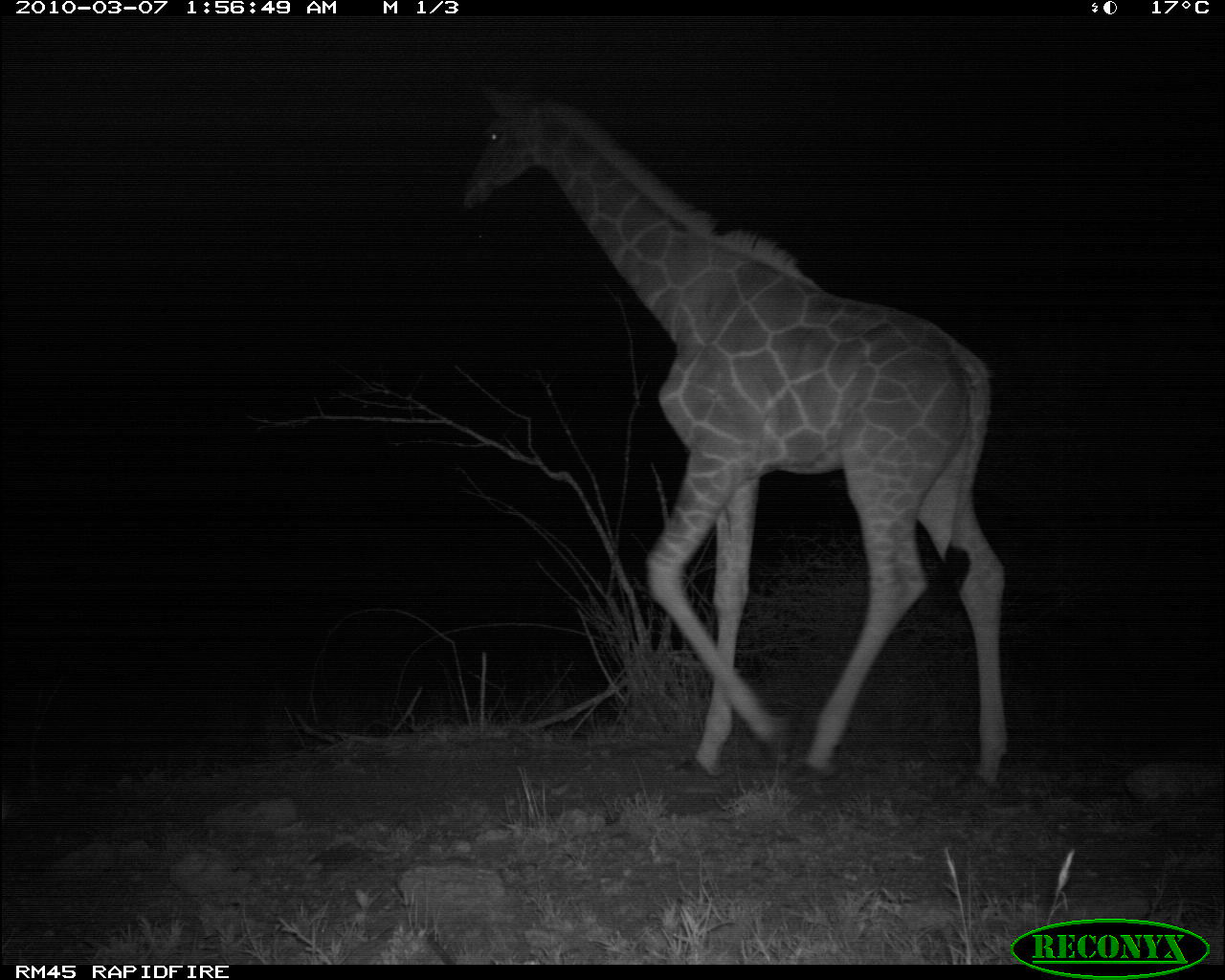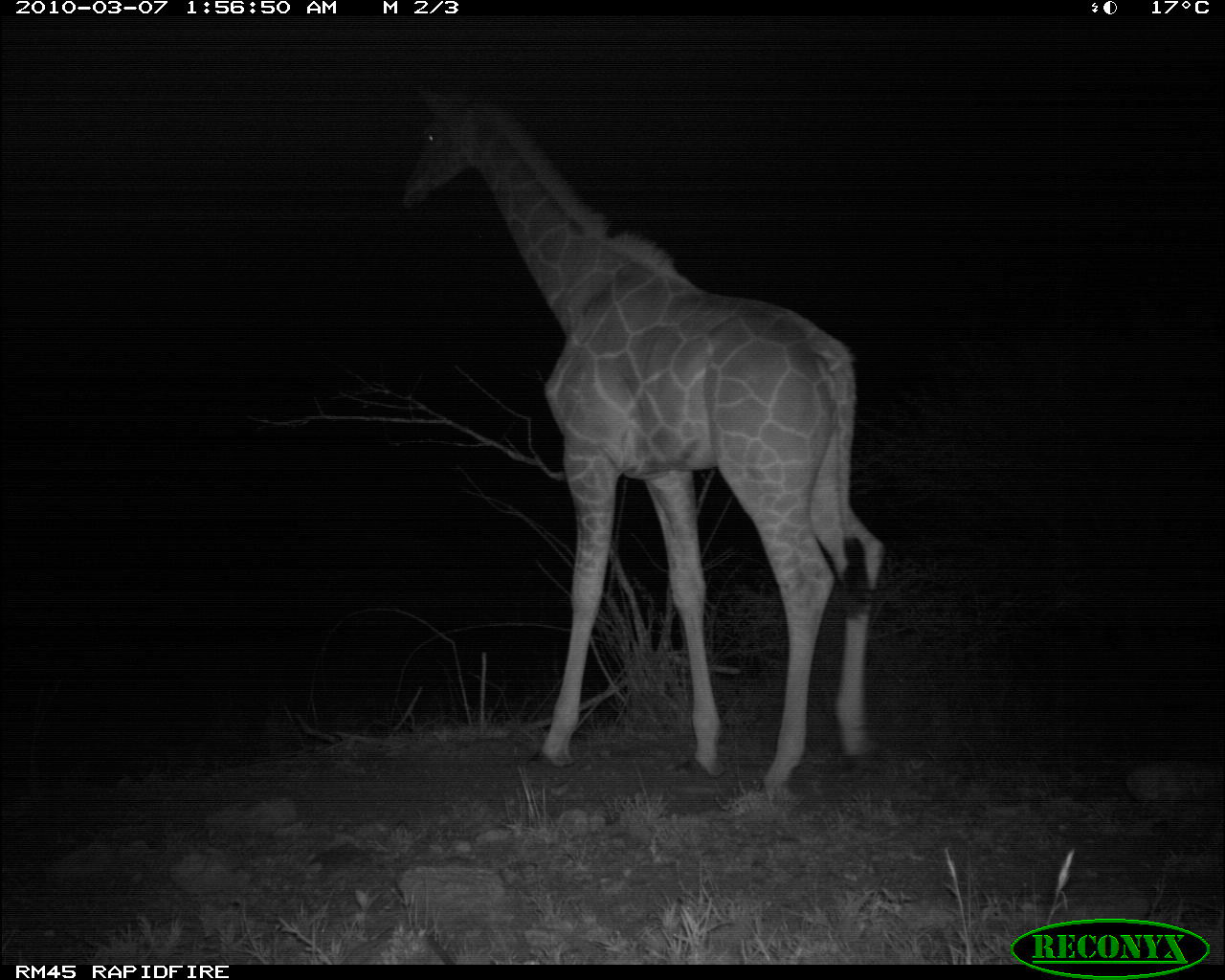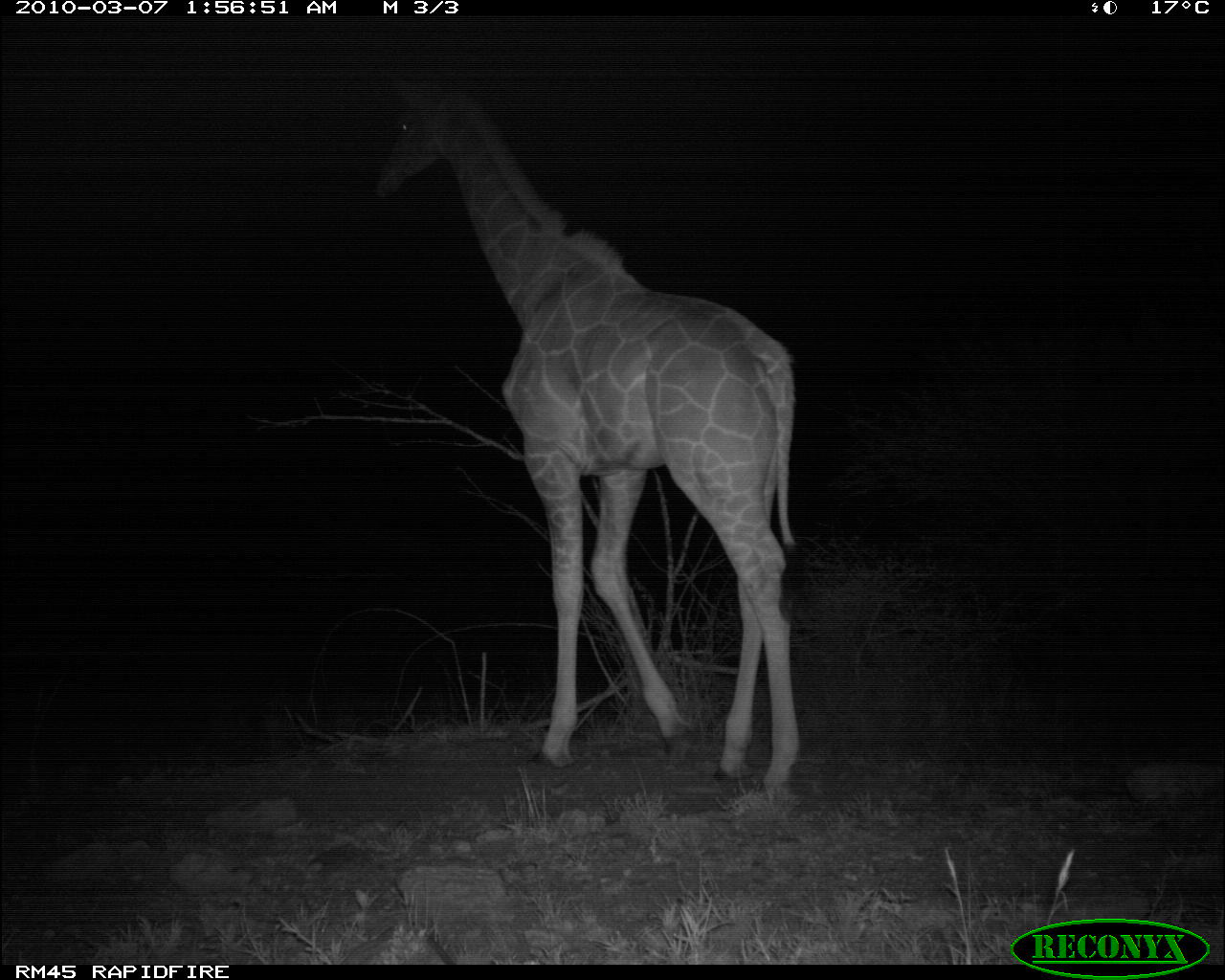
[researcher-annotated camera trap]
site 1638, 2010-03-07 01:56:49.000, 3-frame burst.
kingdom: Animalia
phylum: Chordata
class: Mammalia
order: Artiodactyla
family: Giraffidae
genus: Giraffa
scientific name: Giraffa camelopardalis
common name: giraffe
Giraffa camelopardalis (giraffe), count 1.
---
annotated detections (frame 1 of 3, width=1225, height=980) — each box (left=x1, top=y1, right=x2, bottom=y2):
giraffa camelopardalis: (left=452, top=76, right=1006, bottom=805)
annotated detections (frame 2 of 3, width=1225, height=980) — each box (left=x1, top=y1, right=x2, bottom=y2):
giraffa camelopardalis: (left=393, top=79, right=887, bottom=807)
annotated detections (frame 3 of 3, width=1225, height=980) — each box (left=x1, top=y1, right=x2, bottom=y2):
giraffa camelopardalis: (left=370, top=61, right=801, bottom=805)